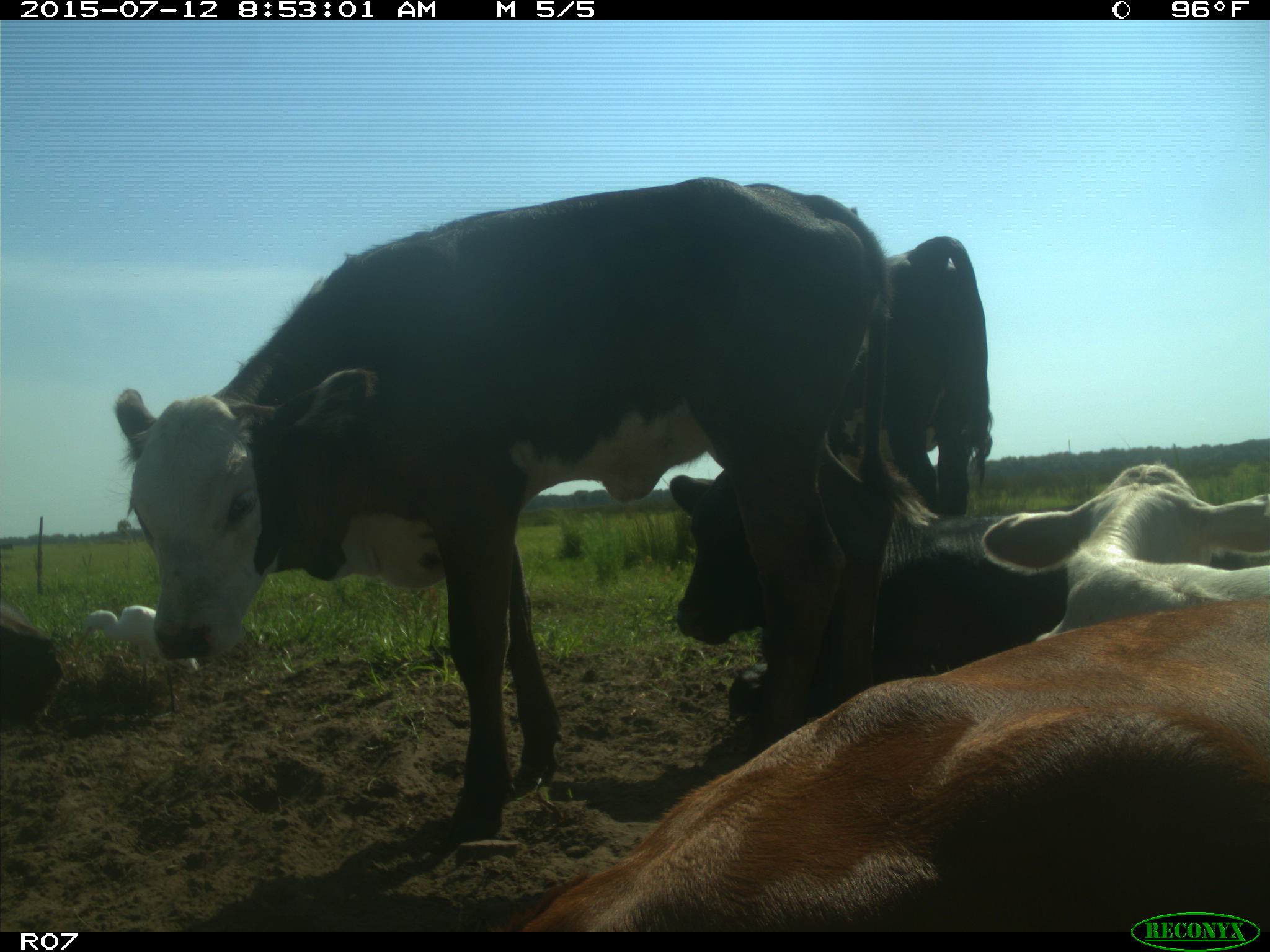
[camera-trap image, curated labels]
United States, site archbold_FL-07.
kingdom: Animalia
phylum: Chordata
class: Mammalia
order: Artiodactyla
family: Bovidae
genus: Bos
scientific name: Bos taurus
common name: domestic cow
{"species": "Bos taurus (domestic cow)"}